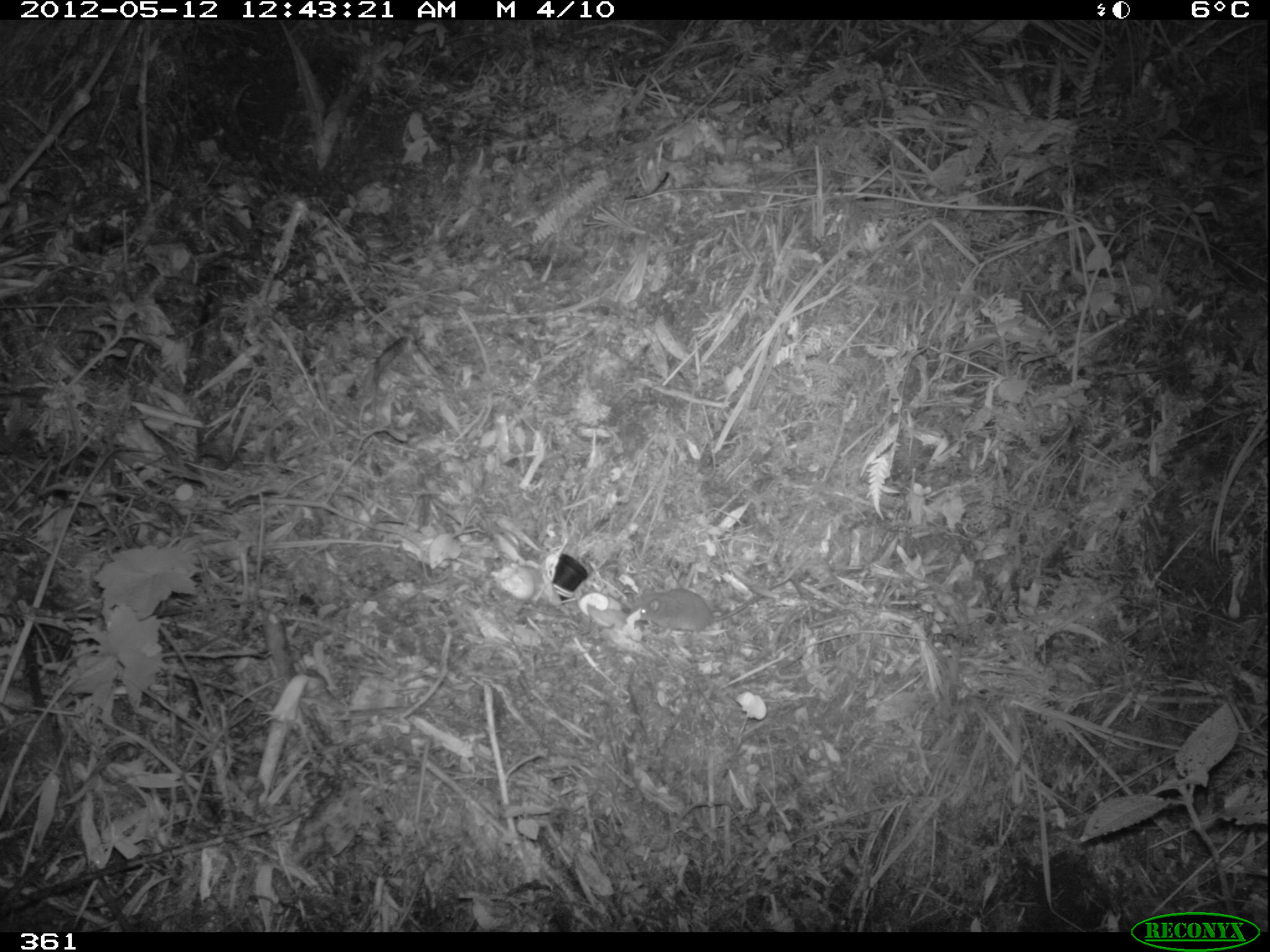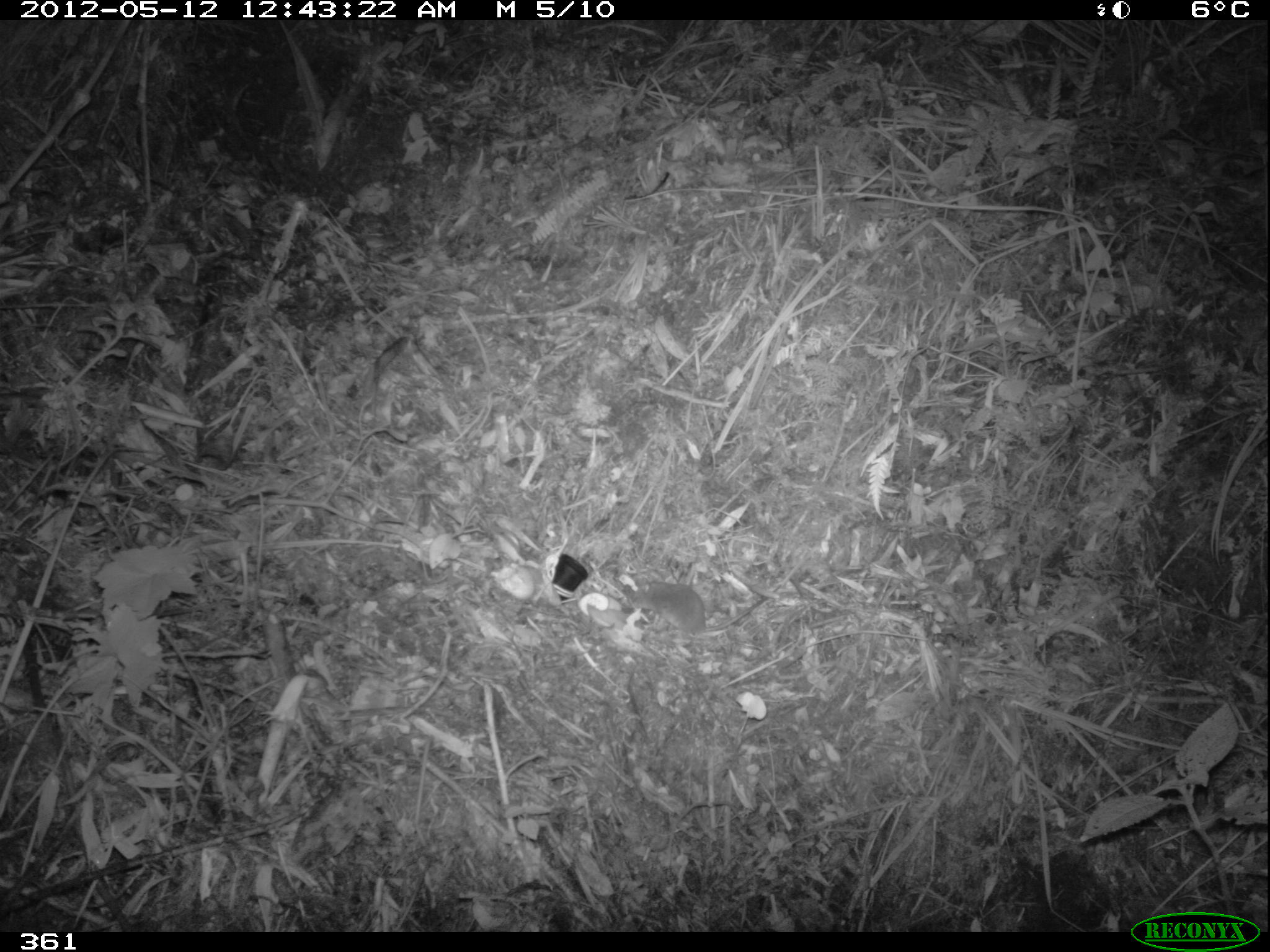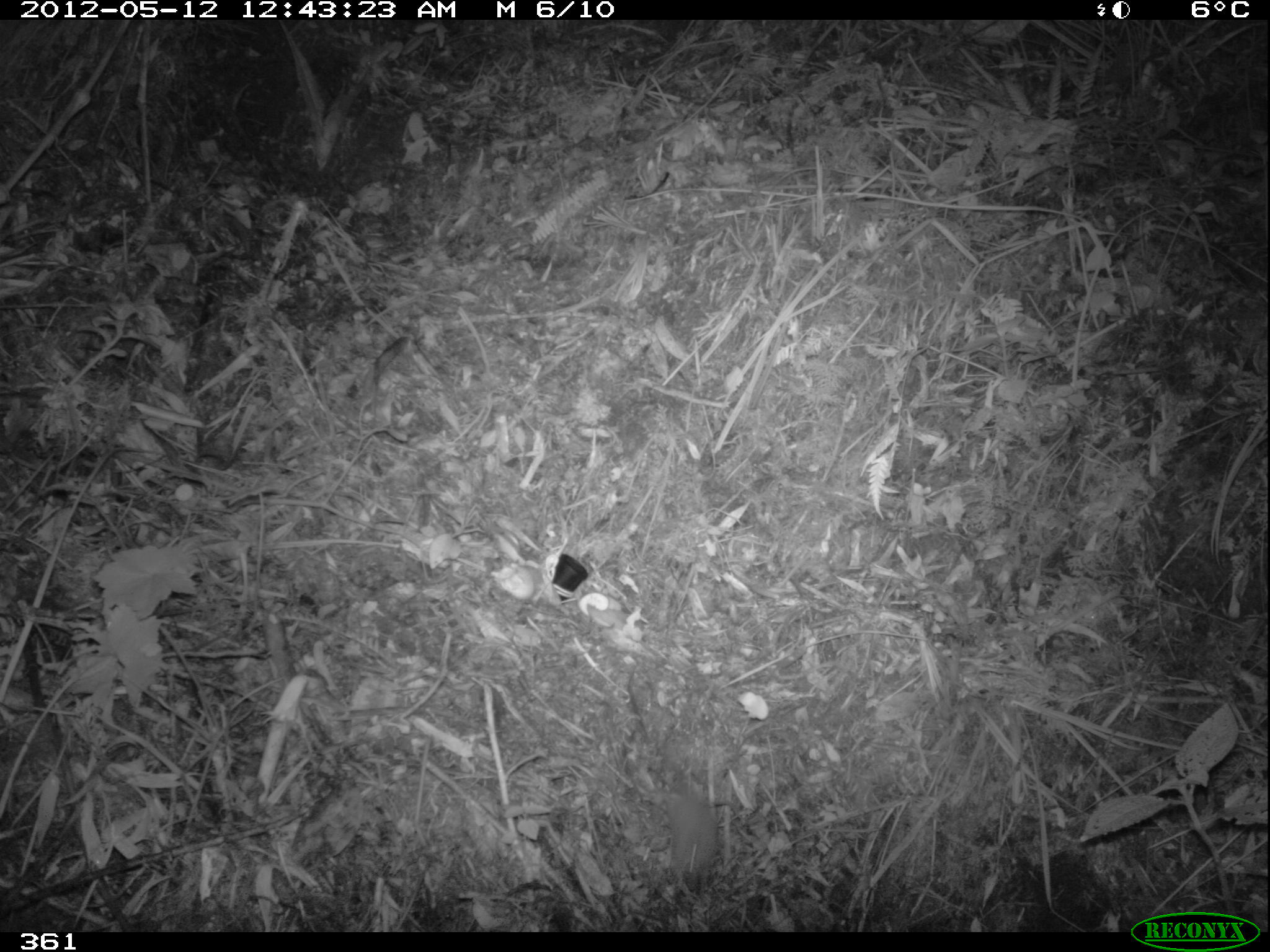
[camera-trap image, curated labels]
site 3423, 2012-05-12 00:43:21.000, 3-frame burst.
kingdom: Animalia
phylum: Chordata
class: Mammalia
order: Rodentia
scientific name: Rodentia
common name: rodents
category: unknown rodent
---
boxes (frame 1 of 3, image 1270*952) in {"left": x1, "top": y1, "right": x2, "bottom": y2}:
unknown rodent: {"left": 638, "top": 556, "right": 807, "bottom": 632}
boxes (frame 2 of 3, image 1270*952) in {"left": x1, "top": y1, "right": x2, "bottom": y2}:
unknown rodent: {"left": 629, "top": 579, "right": 769, "bottom": 640}